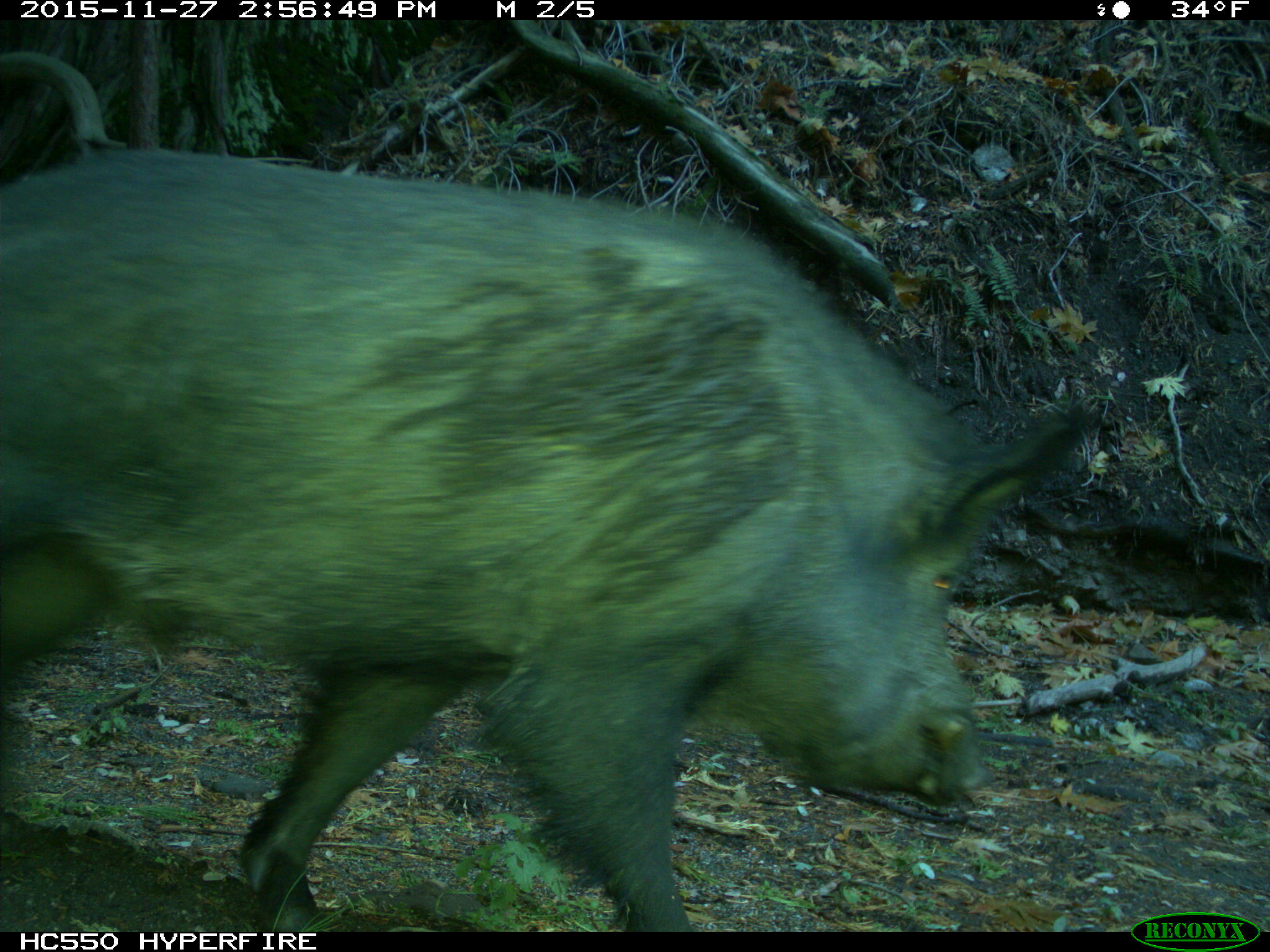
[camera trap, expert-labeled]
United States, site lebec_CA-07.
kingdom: Animalia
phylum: Chordata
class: Mammalia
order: Artiodactyla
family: Suidae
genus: Sus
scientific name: Sus scrofa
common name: wild boar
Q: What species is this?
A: Sus scrofa (wild boar).